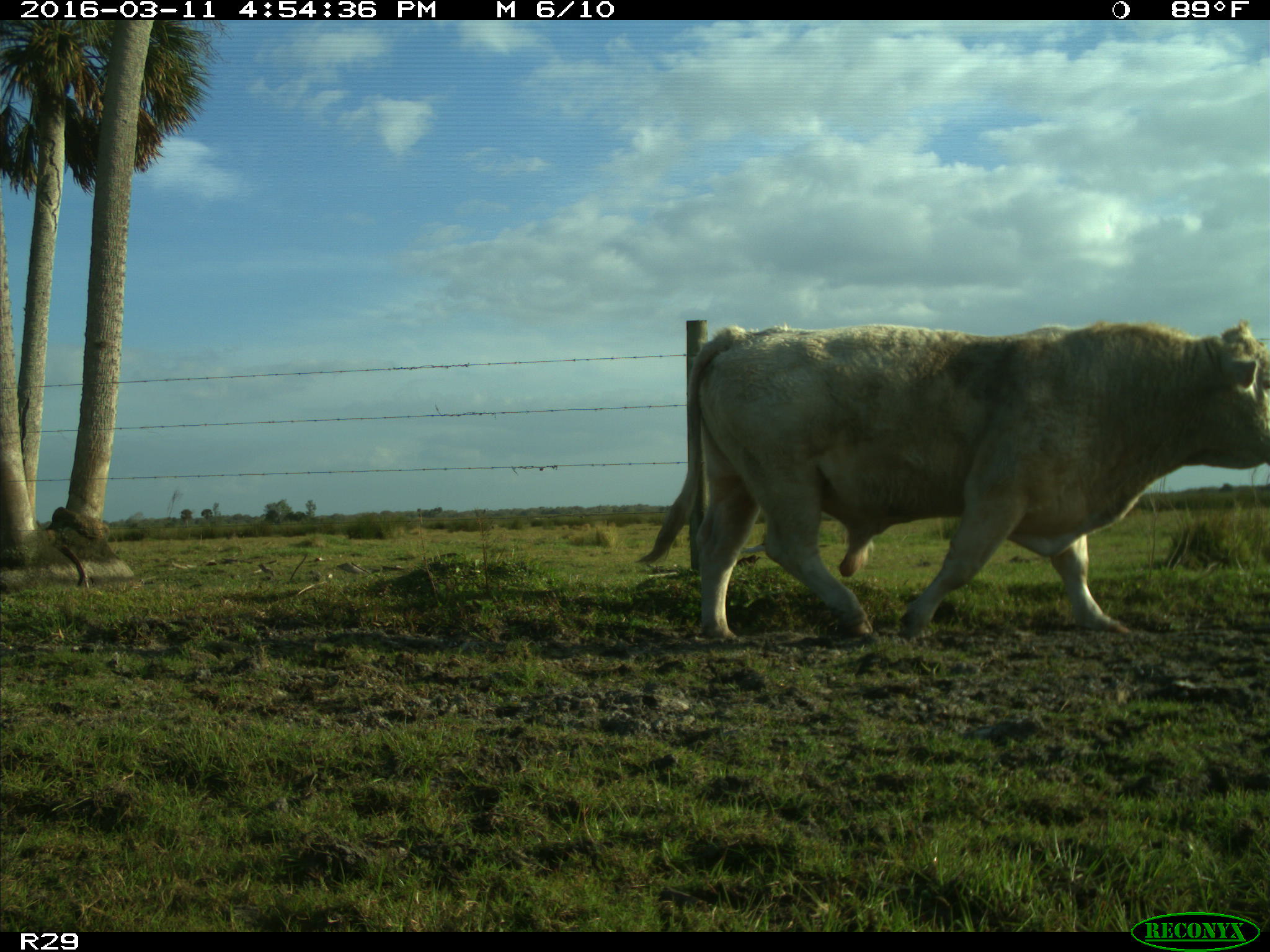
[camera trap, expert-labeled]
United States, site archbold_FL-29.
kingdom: Animalia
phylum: Chordata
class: Mammalia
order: Artiodactyla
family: Bovidae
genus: Bos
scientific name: Bos taurus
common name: domestic cow